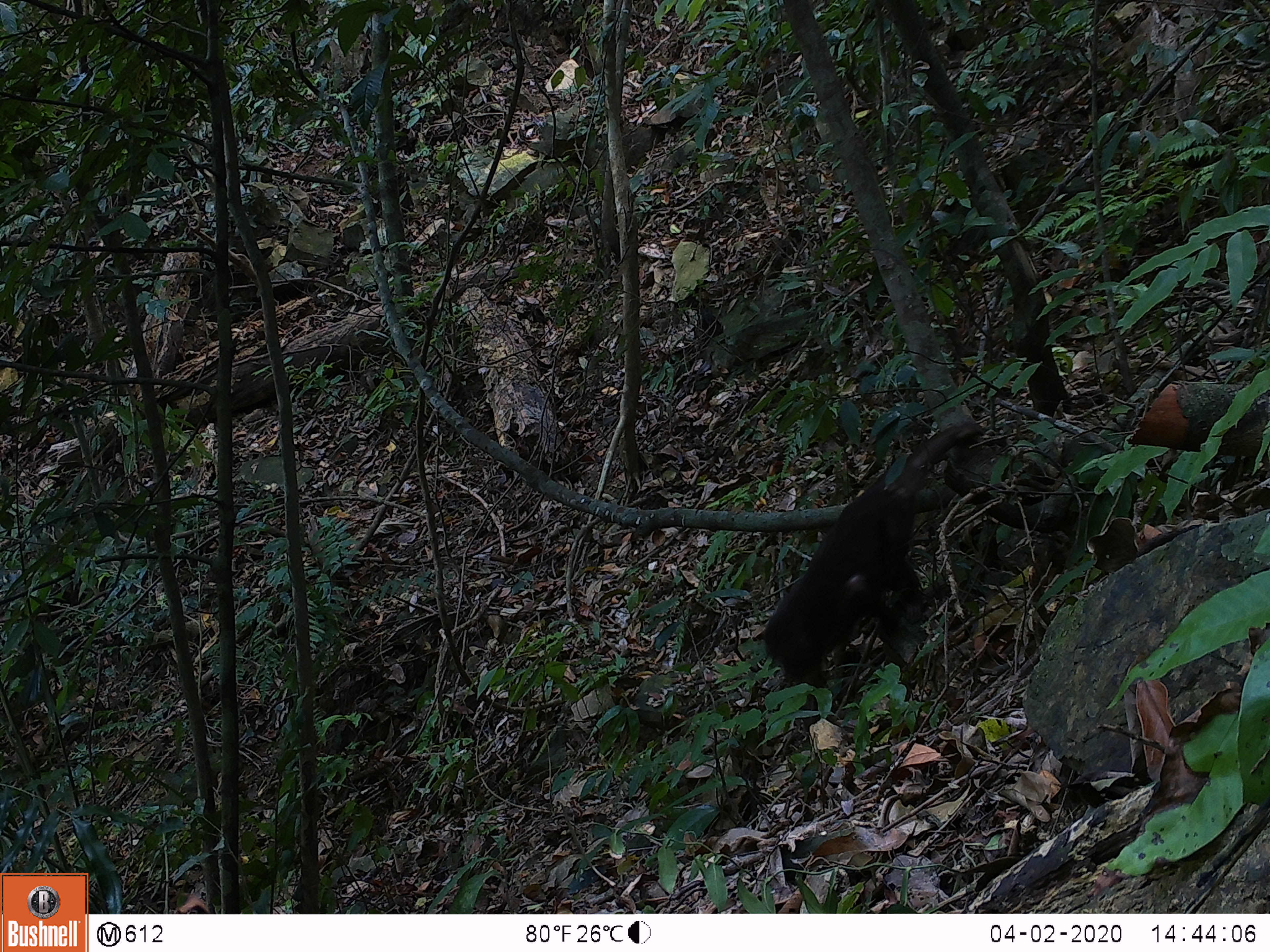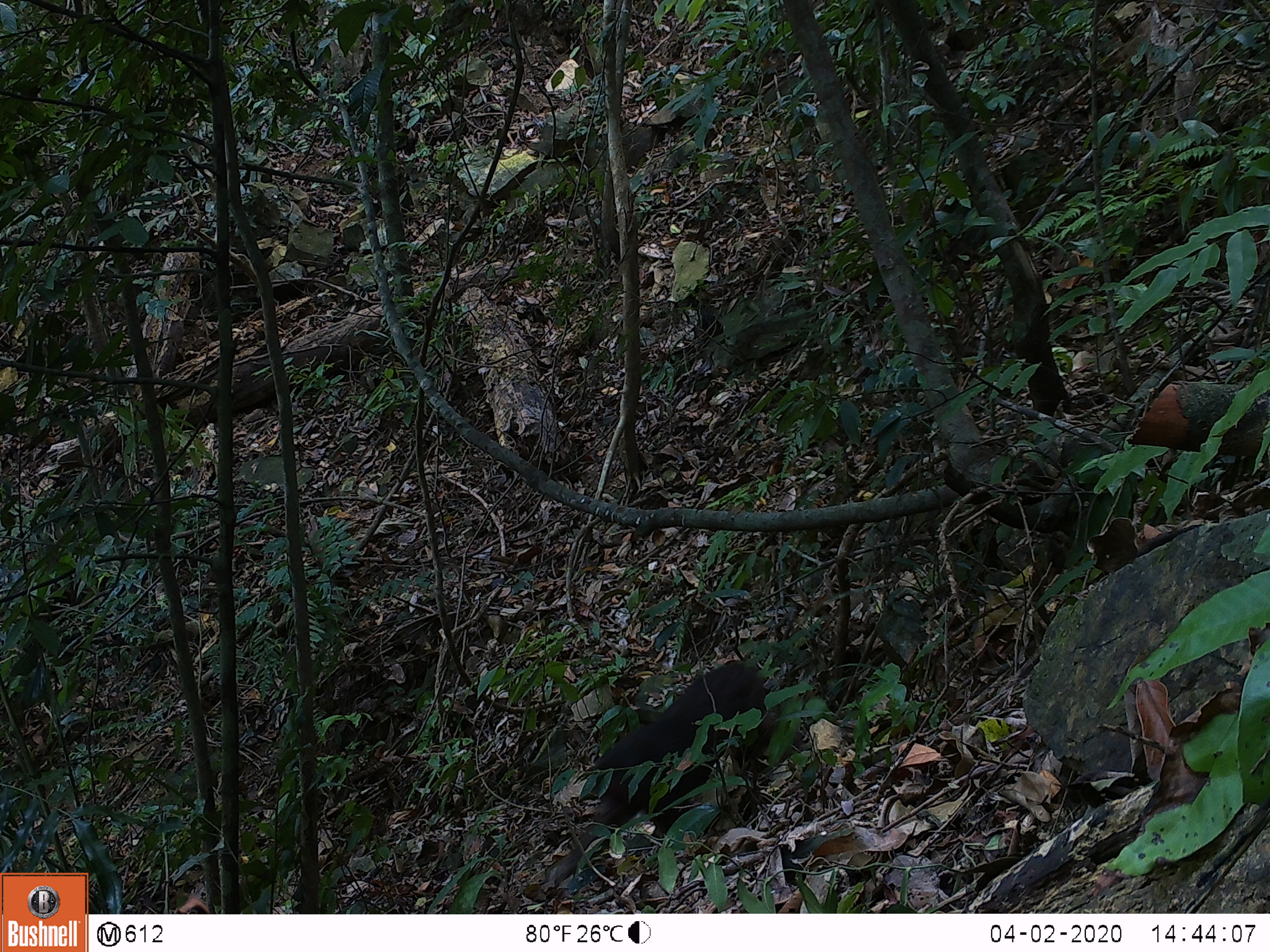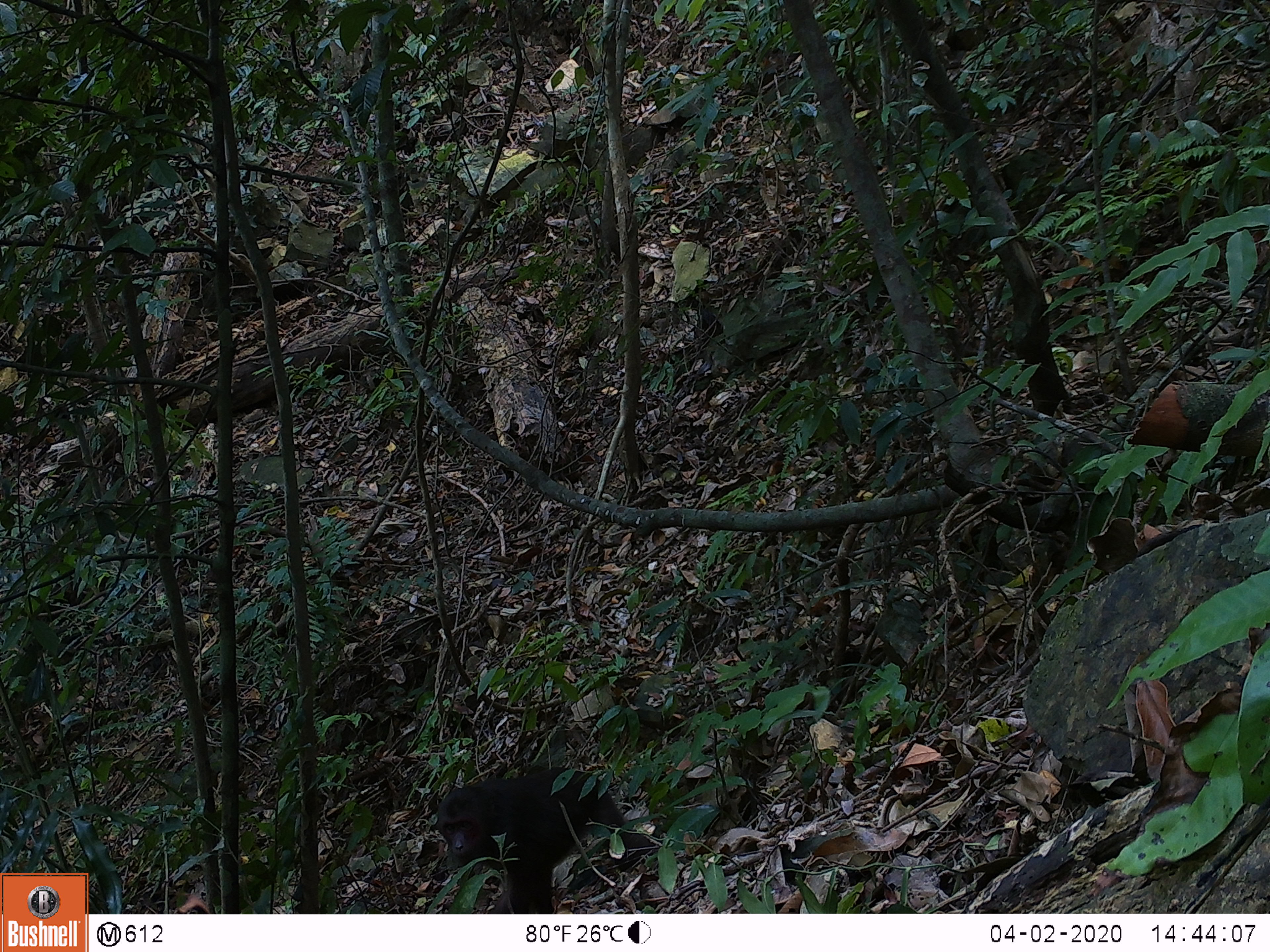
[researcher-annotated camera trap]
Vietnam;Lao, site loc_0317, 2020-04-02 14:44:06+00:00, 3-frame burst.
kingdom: Animalia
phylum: Chordata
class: Mammalia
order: Primates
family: Cercopithecidae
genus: Macaca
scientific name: Macaca arctoides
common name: stump-tailed macaque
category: stump tailed macaque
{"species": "stump tailed macaque (stump-tailed macaque) (Macaca arctoides)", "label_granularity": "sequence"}